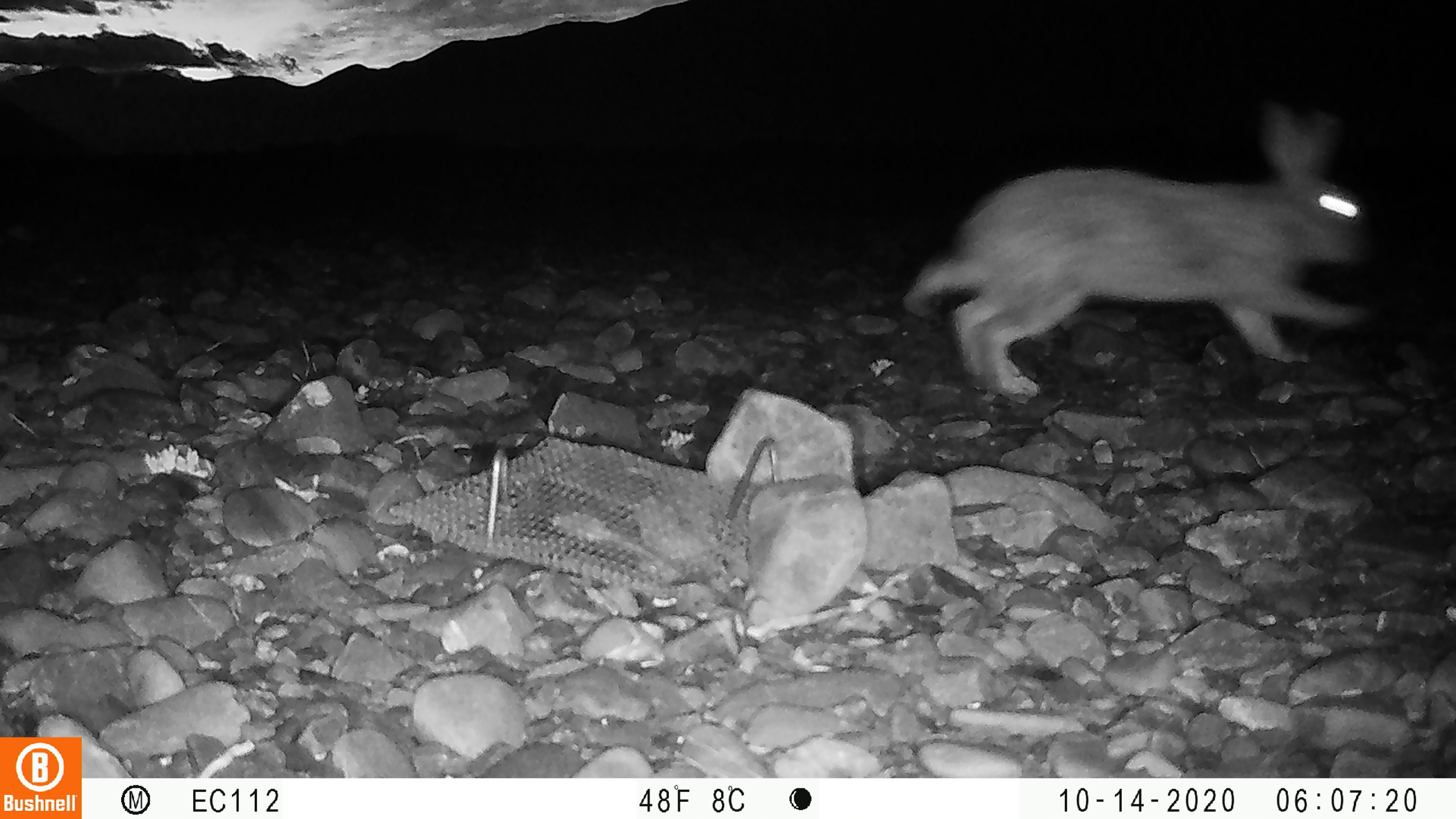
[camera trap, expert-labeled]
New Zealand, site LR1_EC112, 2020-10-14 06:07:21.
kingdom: Animalia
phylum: Chordata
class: Mammalia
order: Lagomorpha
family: Leporidae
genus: Oryctolagus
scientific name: Oryctolagus cuniculus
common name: european rabbit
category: rabbit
Rabbit (european rabbit) (Oryctolagus cuniculus).